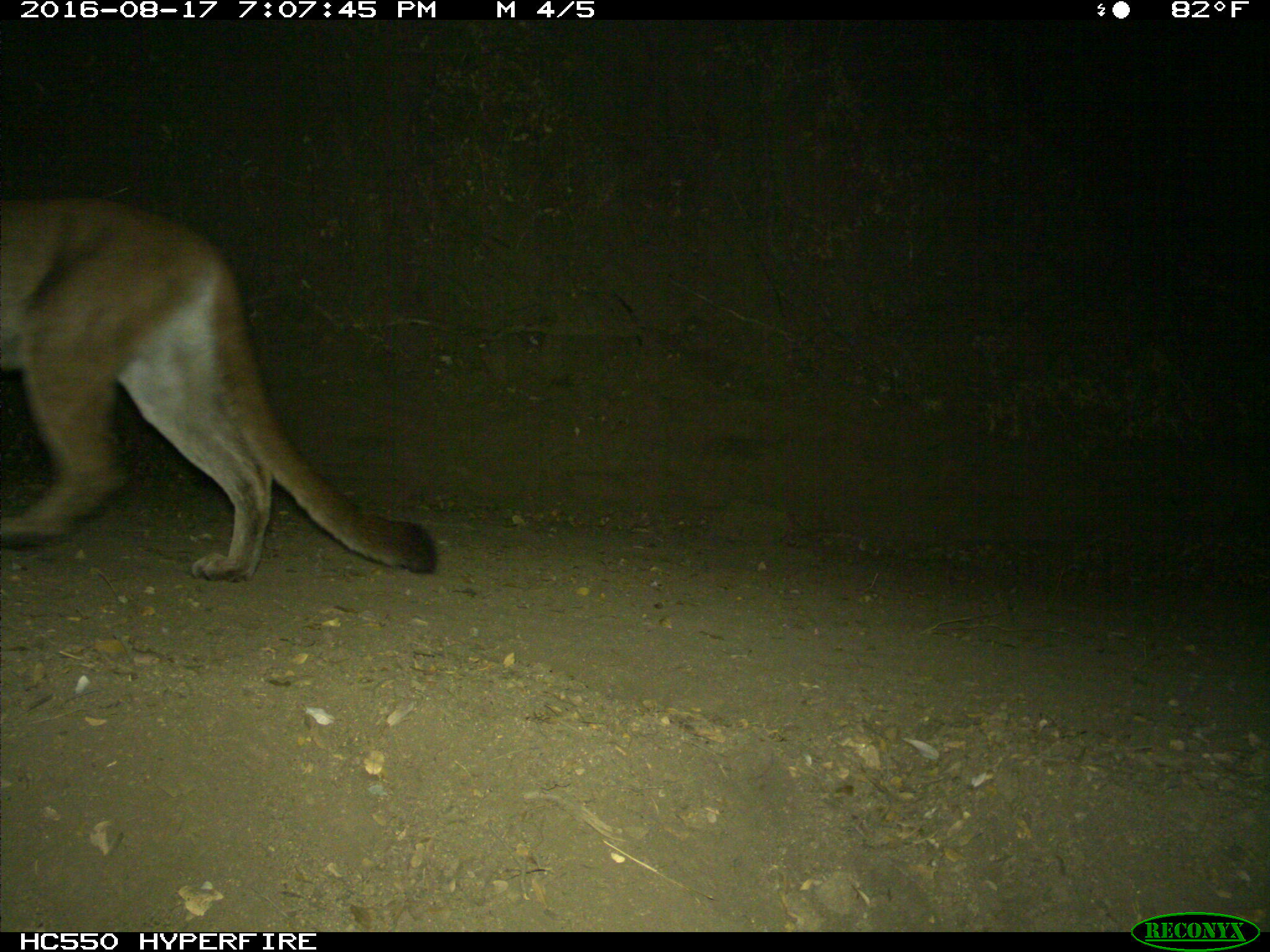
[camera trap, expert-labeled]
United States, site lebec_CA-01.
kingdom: Animalia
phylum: Chordata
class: Mammalia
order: Carnivora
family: Felidae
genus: Puma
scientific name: Puma concolor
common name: mountain lion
Puma concolor (mountain lion).